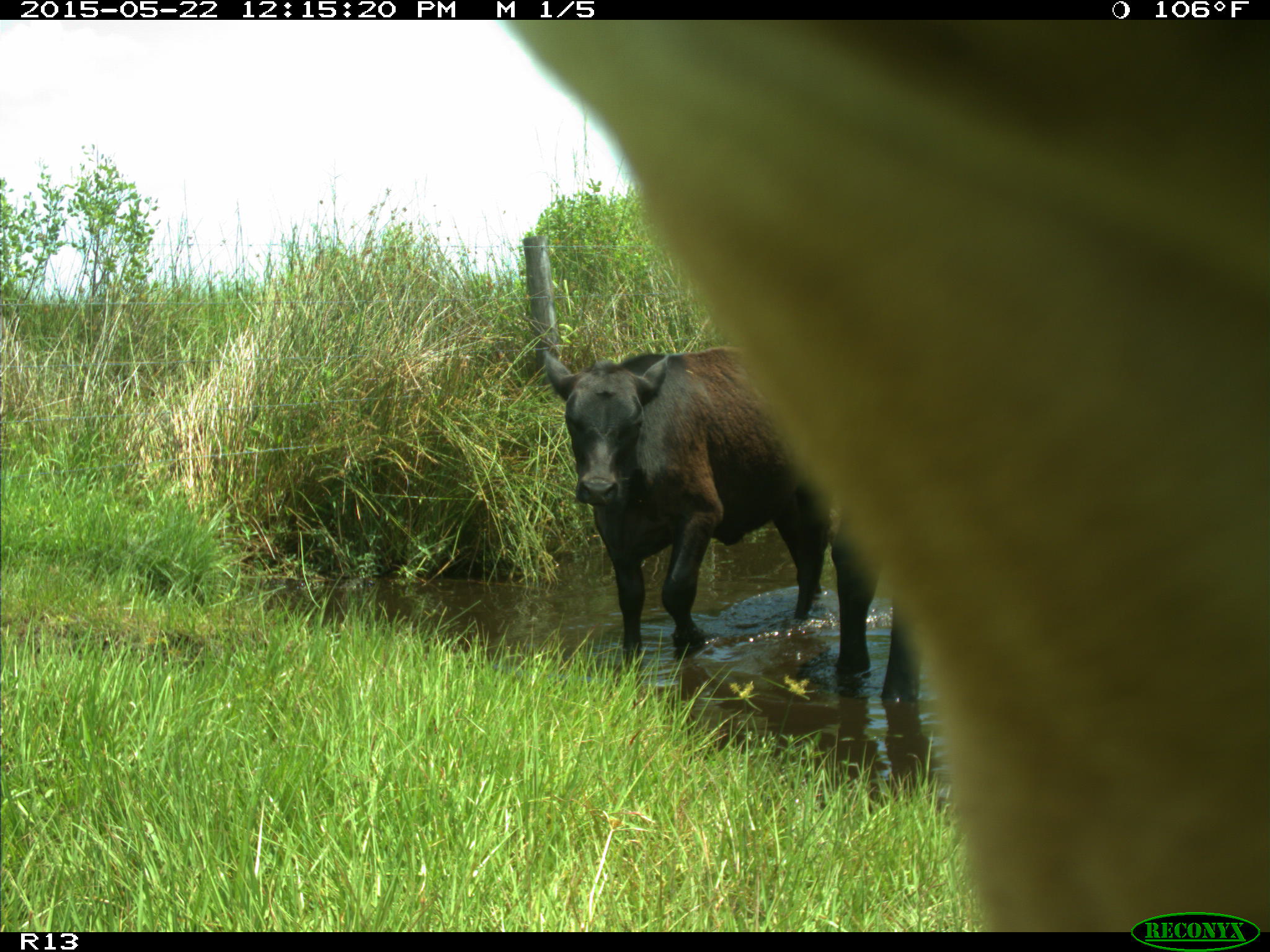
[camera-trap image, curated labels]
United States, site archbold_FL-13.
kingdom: Animalia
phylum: Chordata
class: Mammalia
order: Artiodactyla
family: Bovidae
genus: Bos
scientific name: Bos taurus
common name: domestic cow